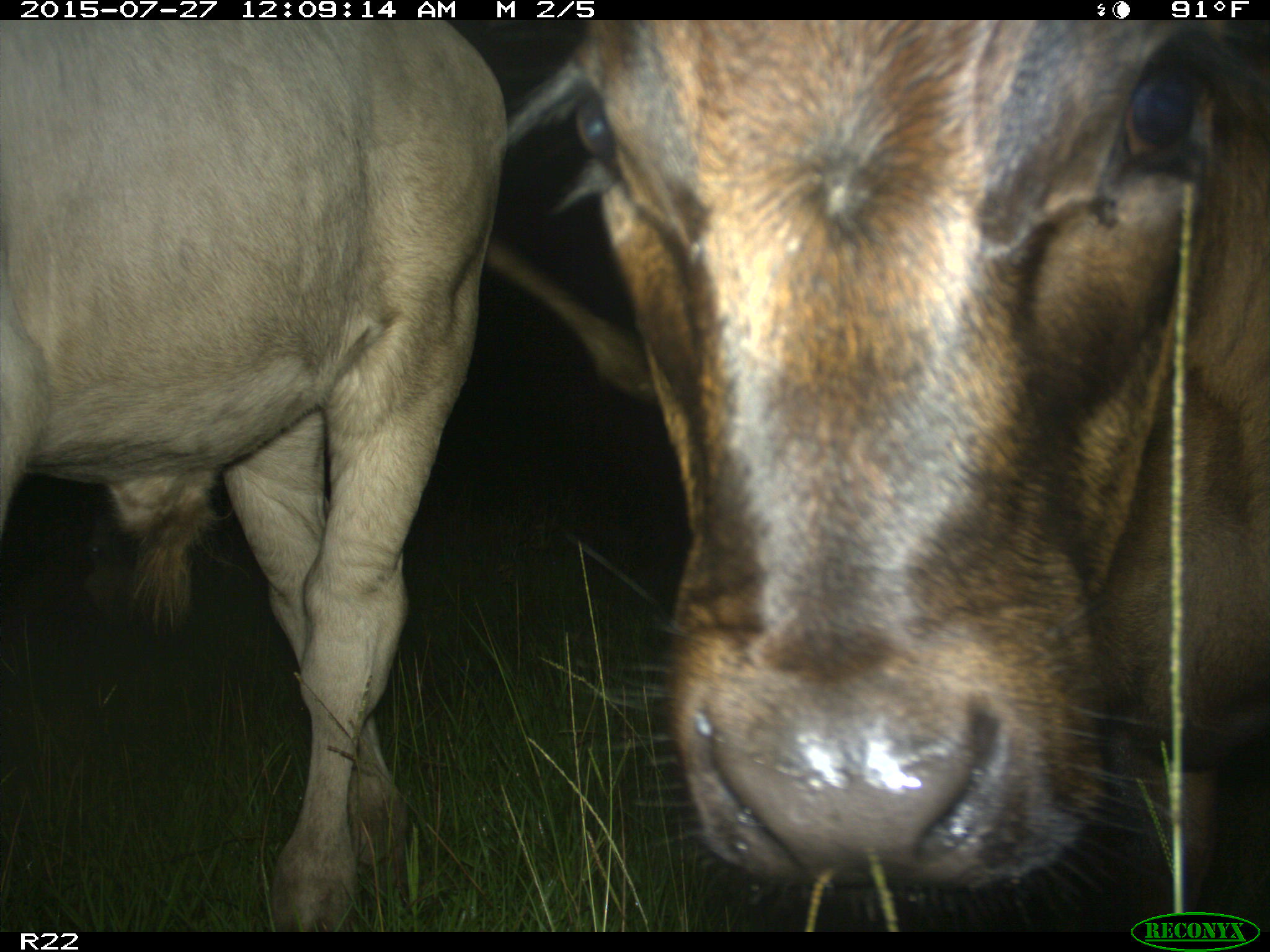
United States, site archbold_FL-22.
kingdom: Animalia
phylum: Chordata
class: Mammalia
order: Artiodactyla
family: Bovidae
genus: Bos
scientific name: Bos taurus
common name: domestic cow